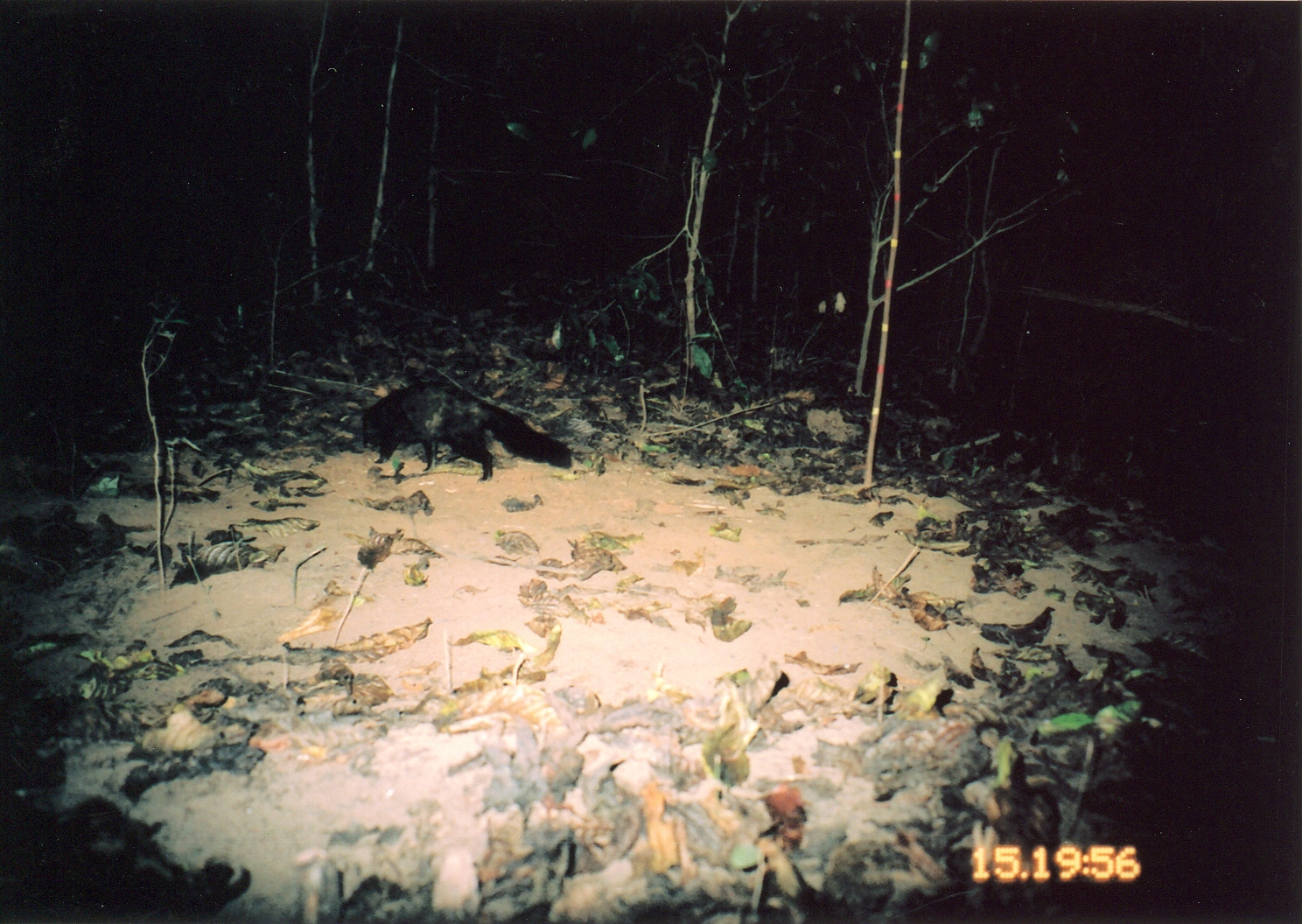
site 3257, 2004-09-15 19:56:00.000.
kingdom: Animalia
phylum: Chordata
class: Mammalia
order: Carnivora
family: Herpestidae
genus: Bdeogale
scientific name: Bdeogale crassicauda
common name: bushy-tailed mongoose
Bdeogale crassicauda (bushy-tailed mongoose), count 1.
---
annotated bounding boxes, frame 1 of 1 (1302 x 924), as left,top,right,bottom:
bdeogale crassicauda: 336,378,572,481